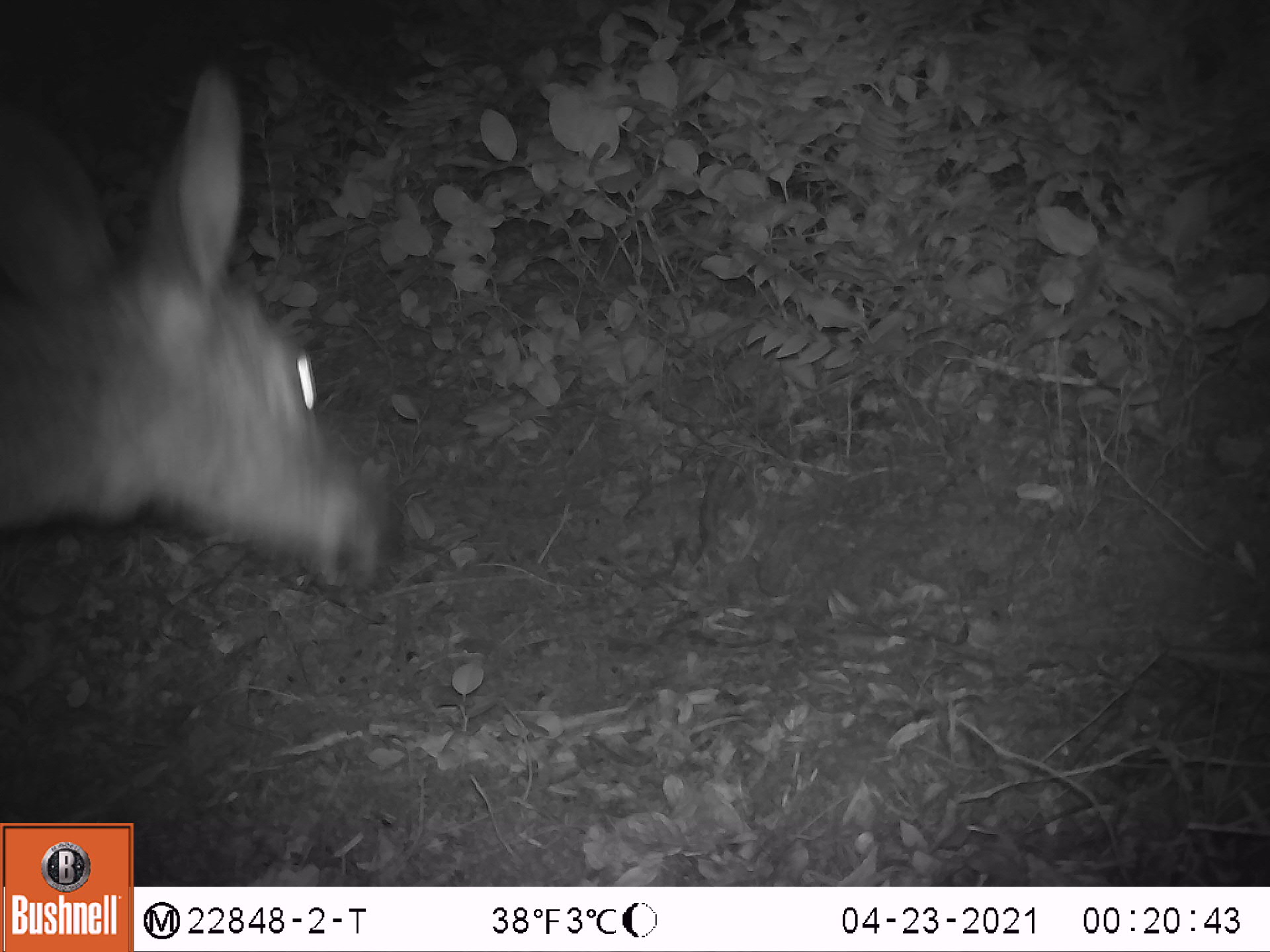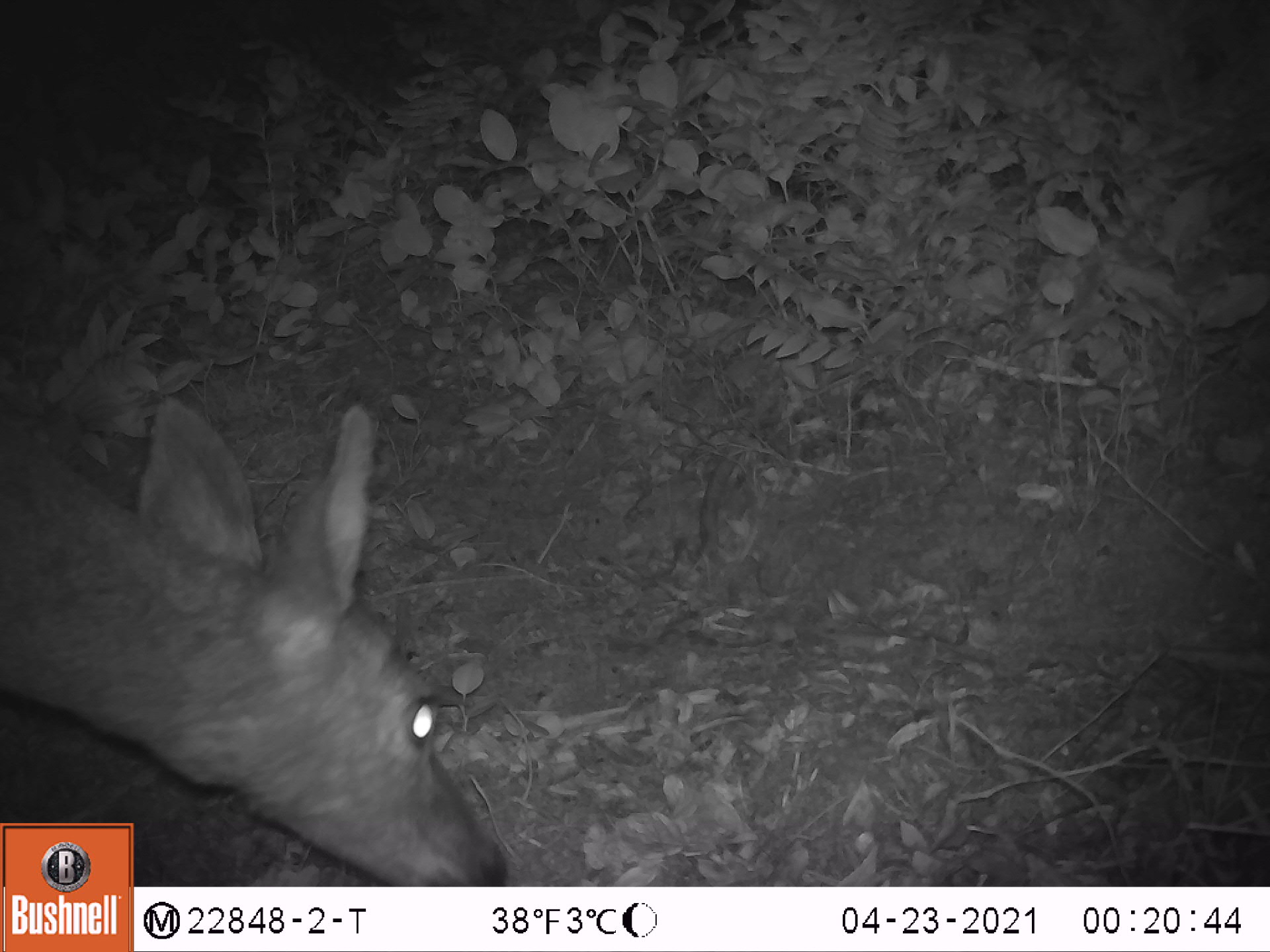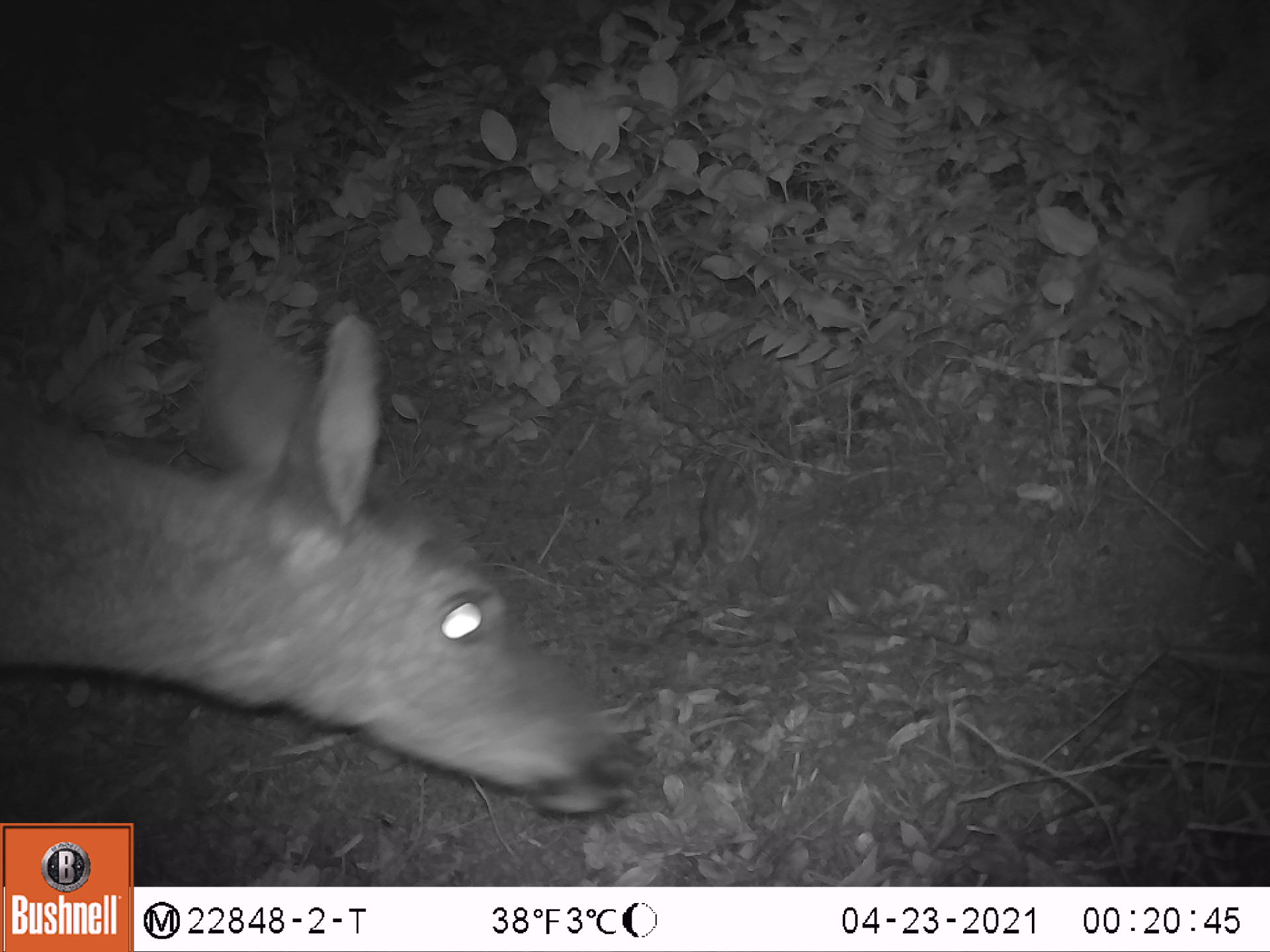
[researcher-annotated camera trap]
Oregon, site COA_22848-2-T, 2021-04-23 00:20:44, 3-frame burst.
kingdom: Animalia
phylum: Chordata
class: Mammalia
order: Artiodactyla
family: Cervidae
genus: Odocoileus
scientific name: Odocoileus hemionus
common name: black-tailed deer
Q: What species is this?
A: Black-tailed deer (Odocoileus hemionus).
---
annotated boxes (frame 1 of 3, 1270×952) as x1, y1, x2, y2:
black-tailed deer: 0, 61, 395, 615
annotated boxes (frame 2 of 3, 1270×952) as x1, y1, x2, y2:
black-tailed deer: 139, 389, 514, 884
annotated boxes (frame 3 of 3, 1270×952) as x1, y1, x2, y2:
black-tailed deer: 0, 275, 629, 818